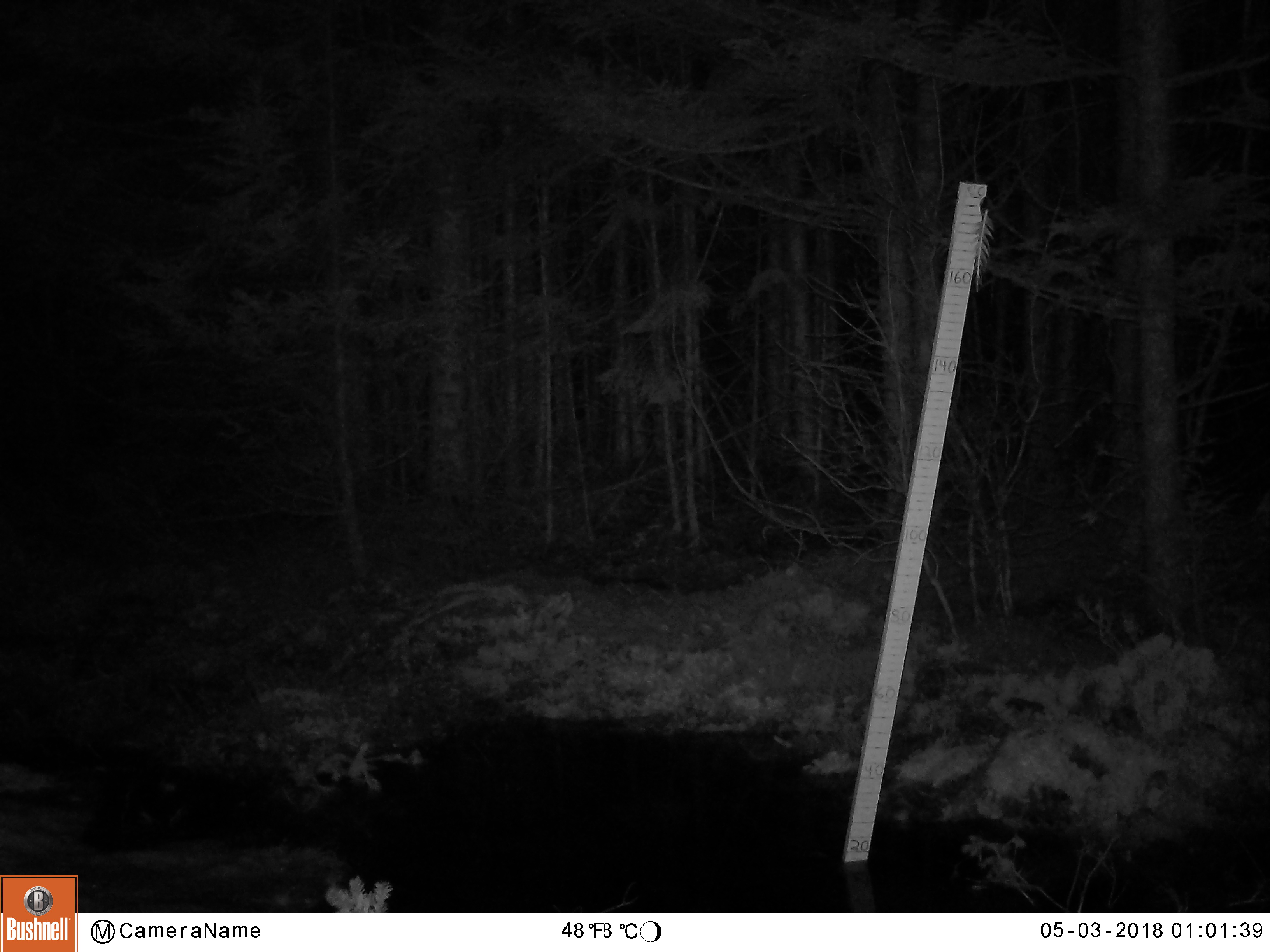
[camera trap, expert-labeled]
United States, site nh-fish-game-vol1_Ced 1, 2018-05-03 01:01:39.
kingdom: Animalia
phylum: Chordata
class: Mammalia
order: Carnivora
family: Canidae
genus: Canis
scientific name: Canis latrans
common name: coyote